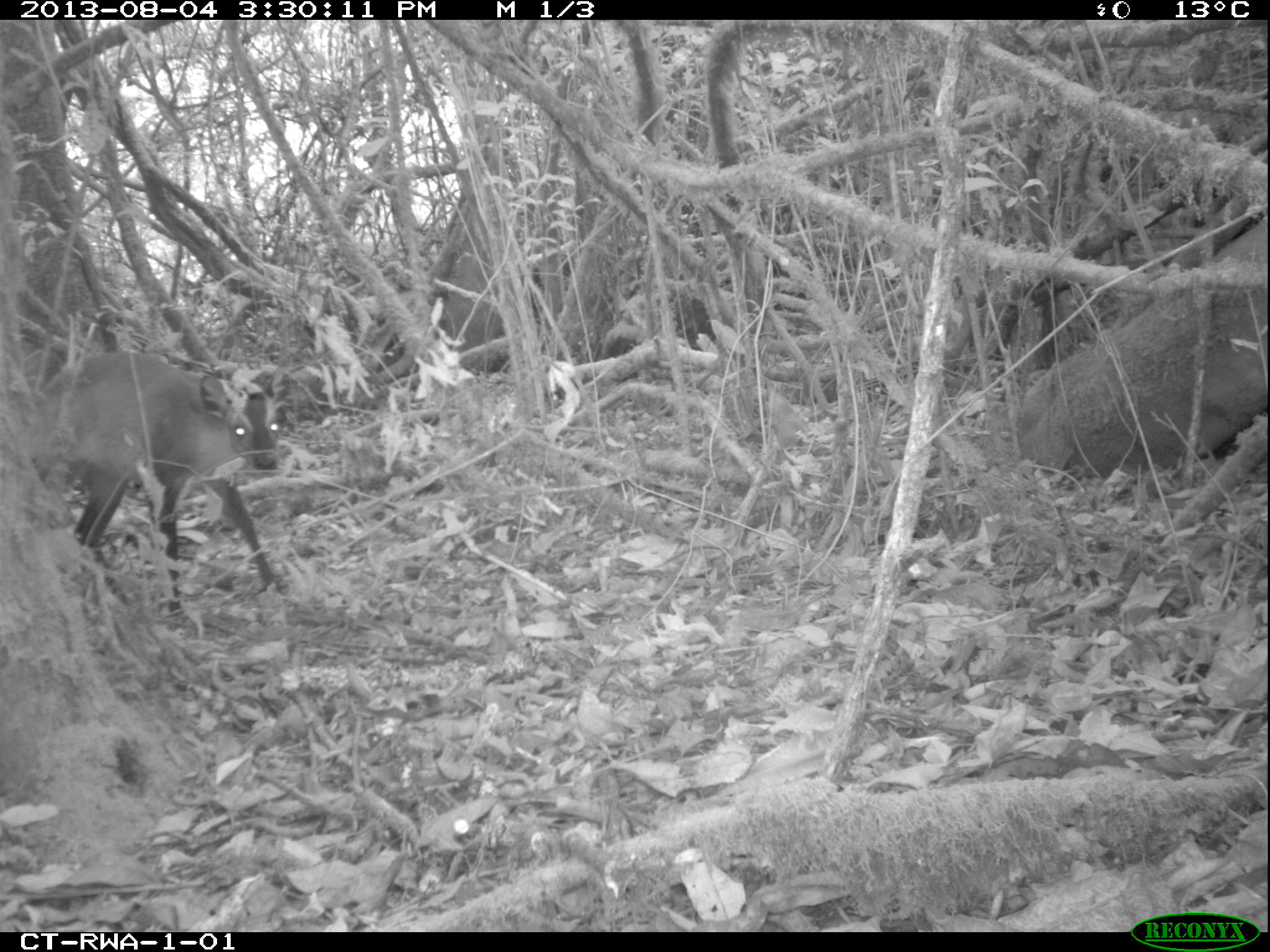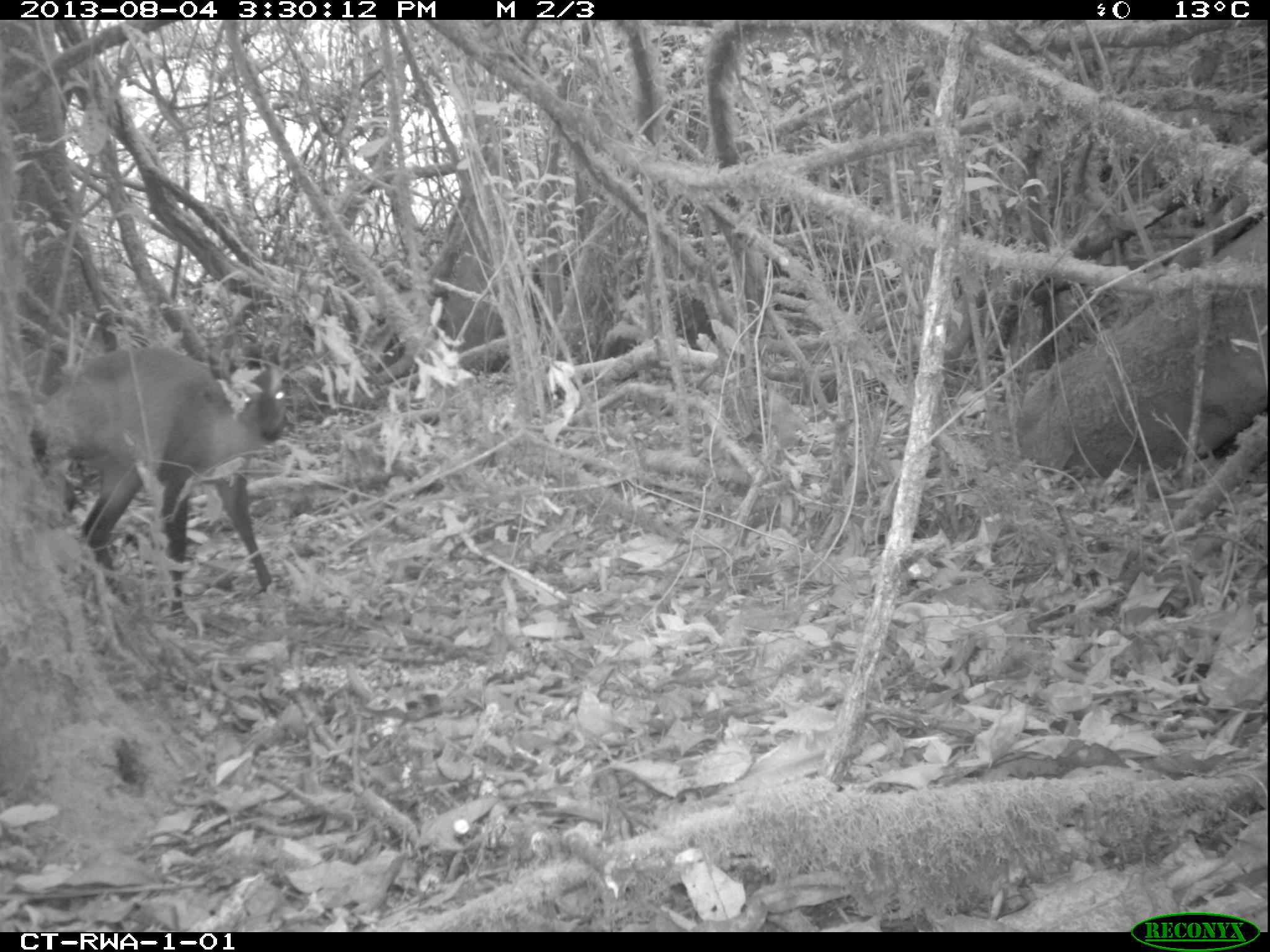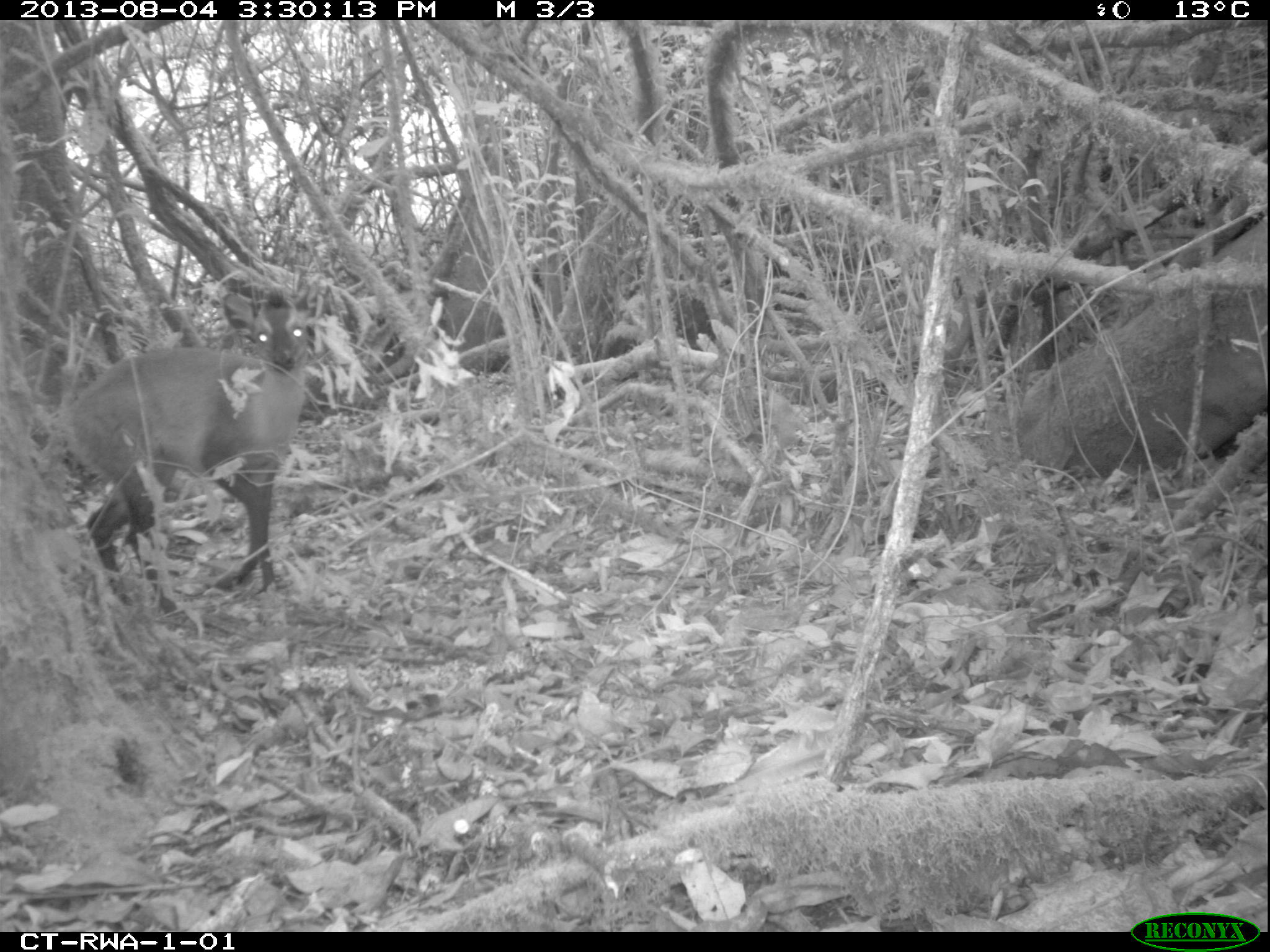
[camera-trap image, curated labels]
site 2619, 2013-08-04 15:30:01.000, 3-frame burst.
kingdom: Animalia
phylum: Chordata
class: Mammalia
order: Artiodactyla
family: Bovidae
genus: Cephalophus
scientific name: Cephalophus nigrifrons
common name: black-fronted duiker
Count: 1.